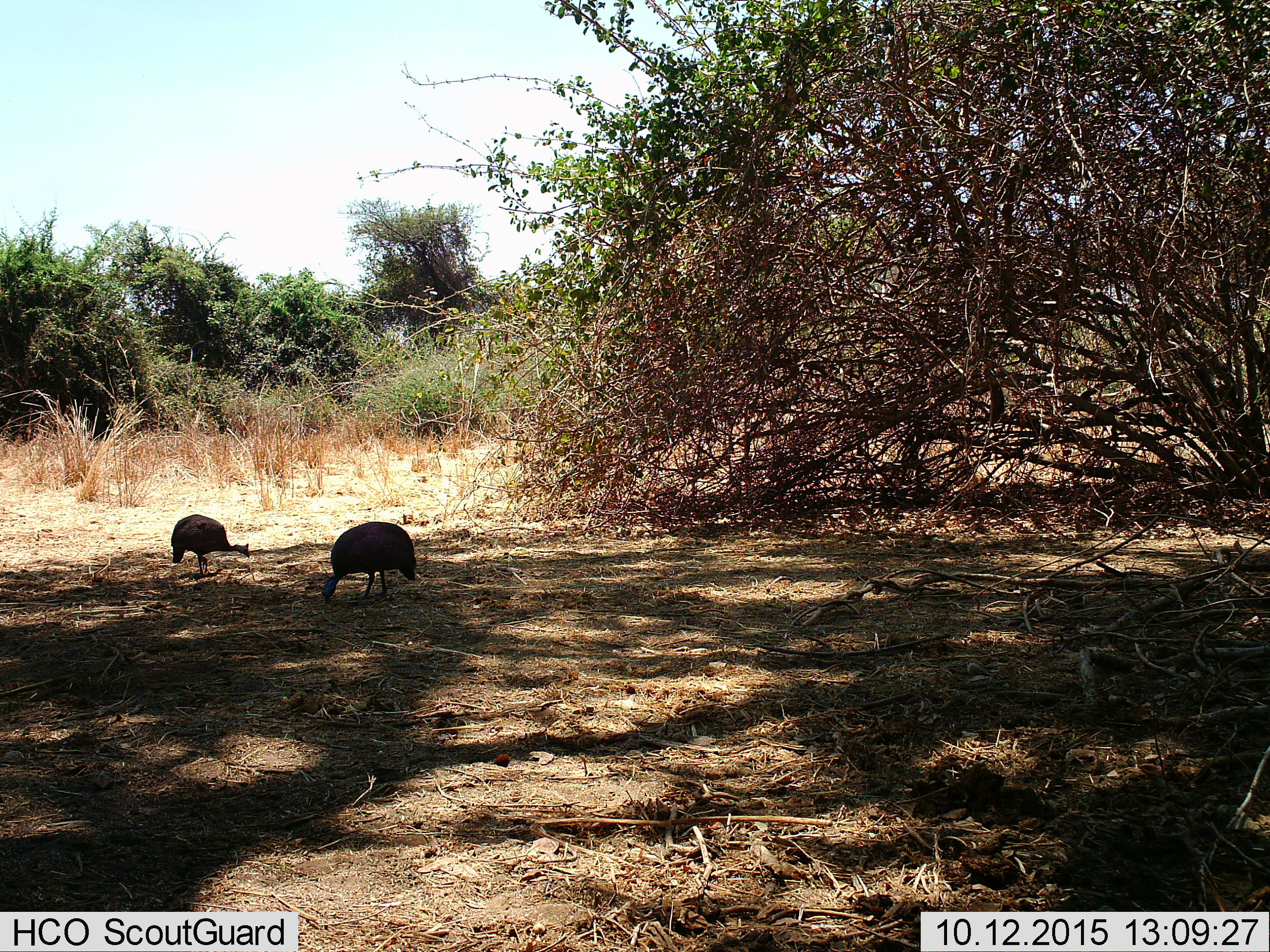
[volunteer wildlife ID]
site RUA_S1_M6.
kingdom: Animalia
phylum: Chordata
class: Aves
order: Galliformes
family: Numididae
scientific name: Numididae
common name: guineafowl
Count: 2.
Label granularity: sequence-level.